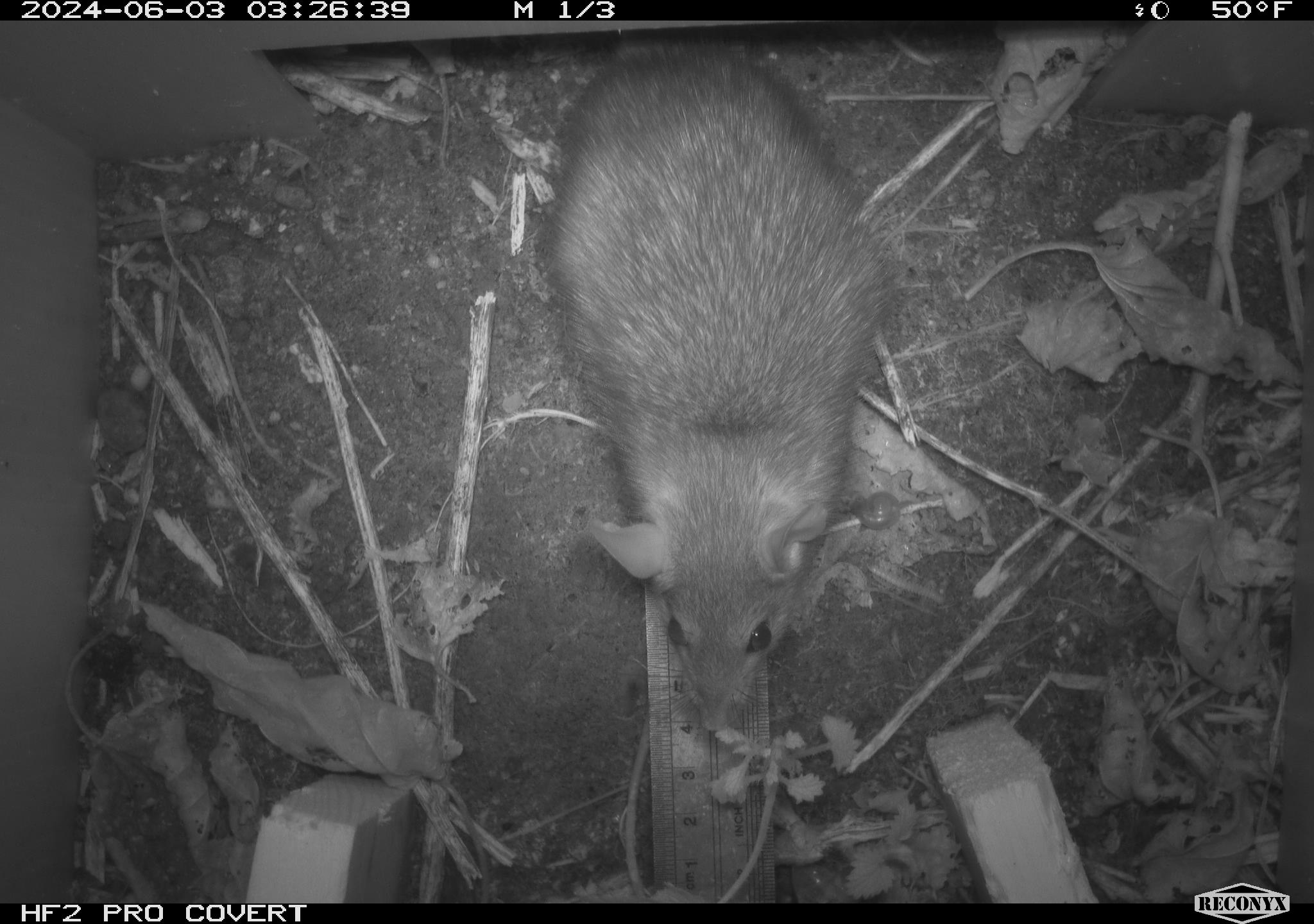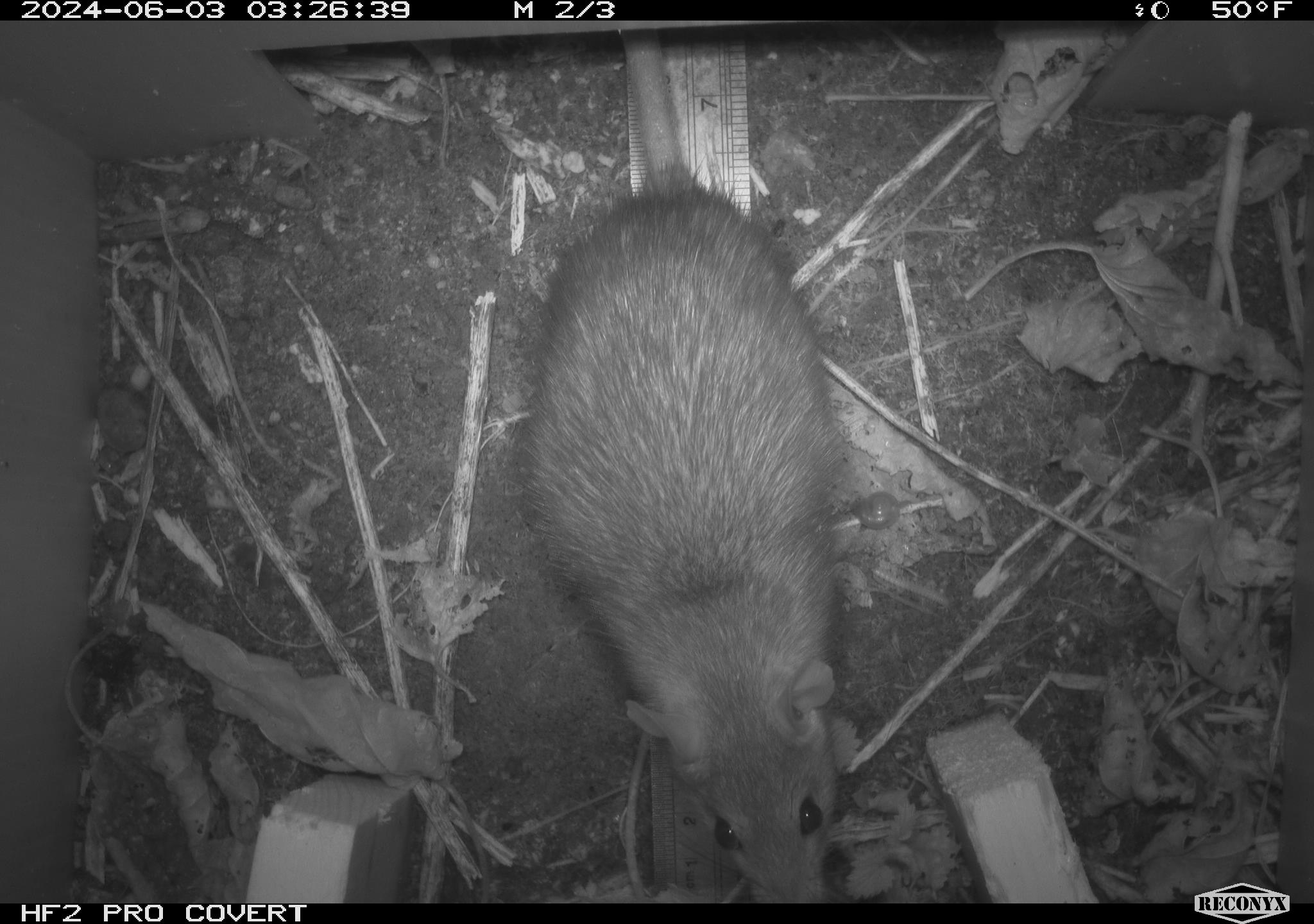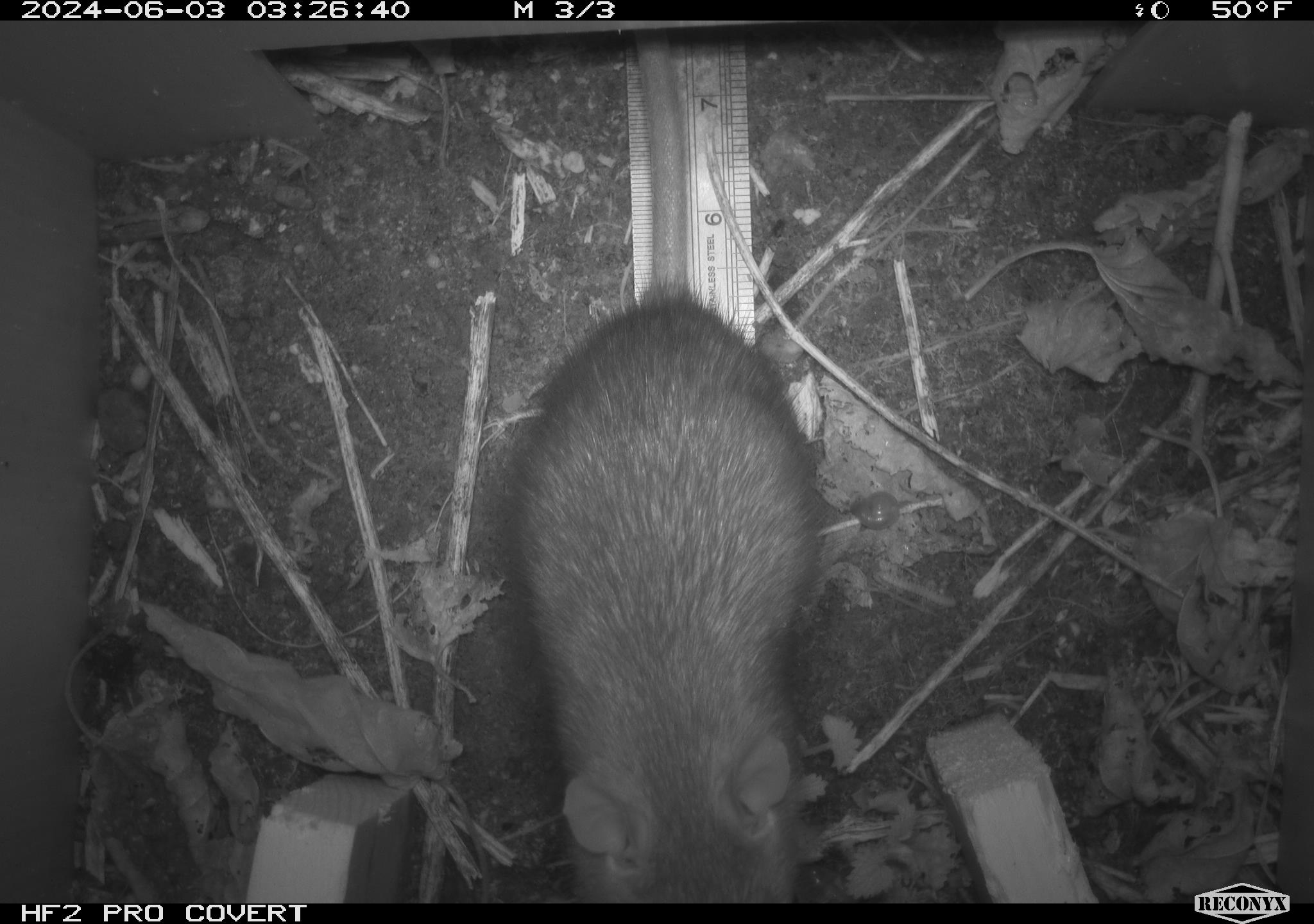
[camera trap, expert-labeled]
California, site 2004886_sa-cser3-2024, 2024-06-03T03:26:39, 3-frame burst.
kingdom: Animalia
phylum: Chordata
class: Mammalia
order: Rodentia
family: Muridae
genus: Rattus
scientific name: Rattus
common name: rat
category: rattus species